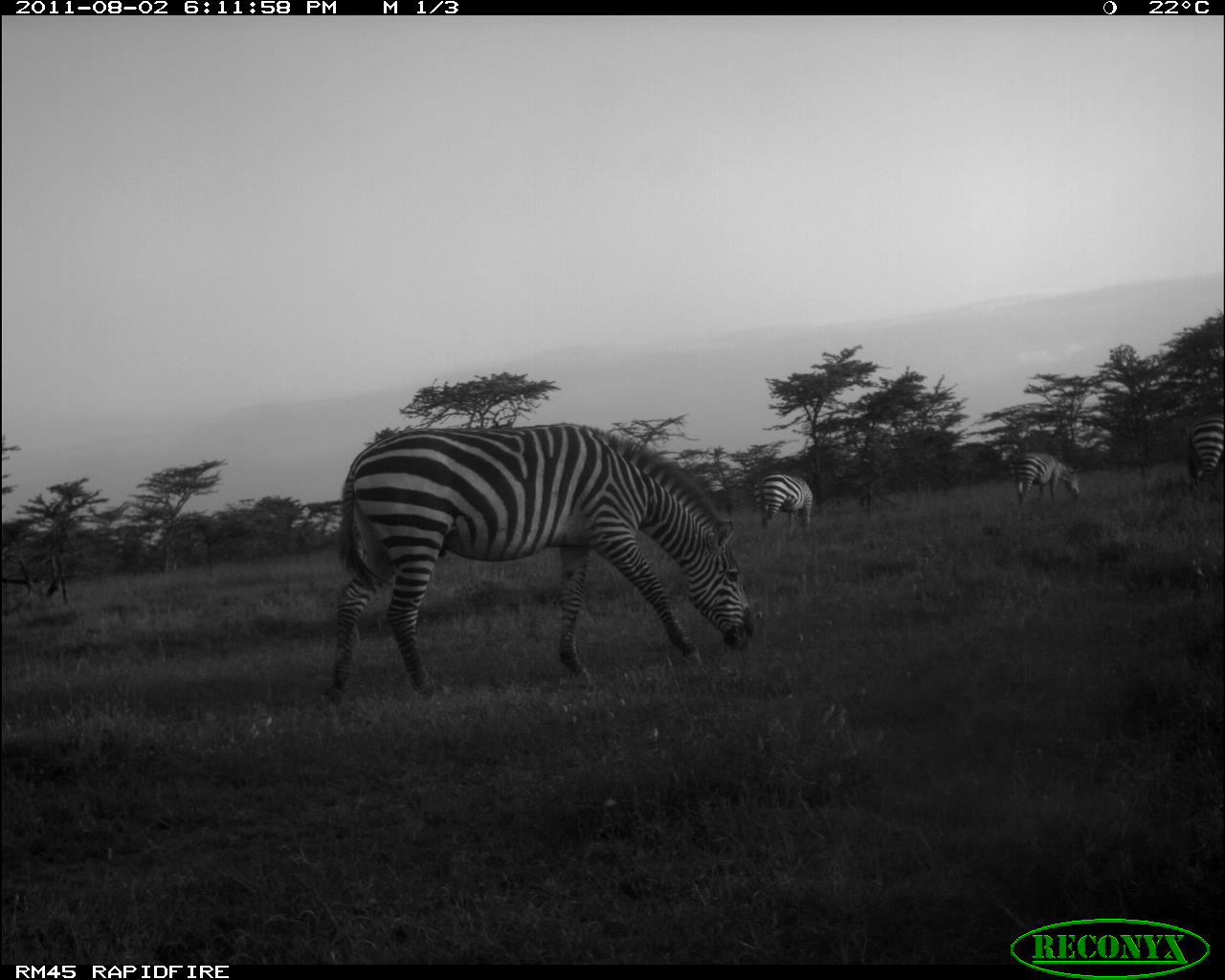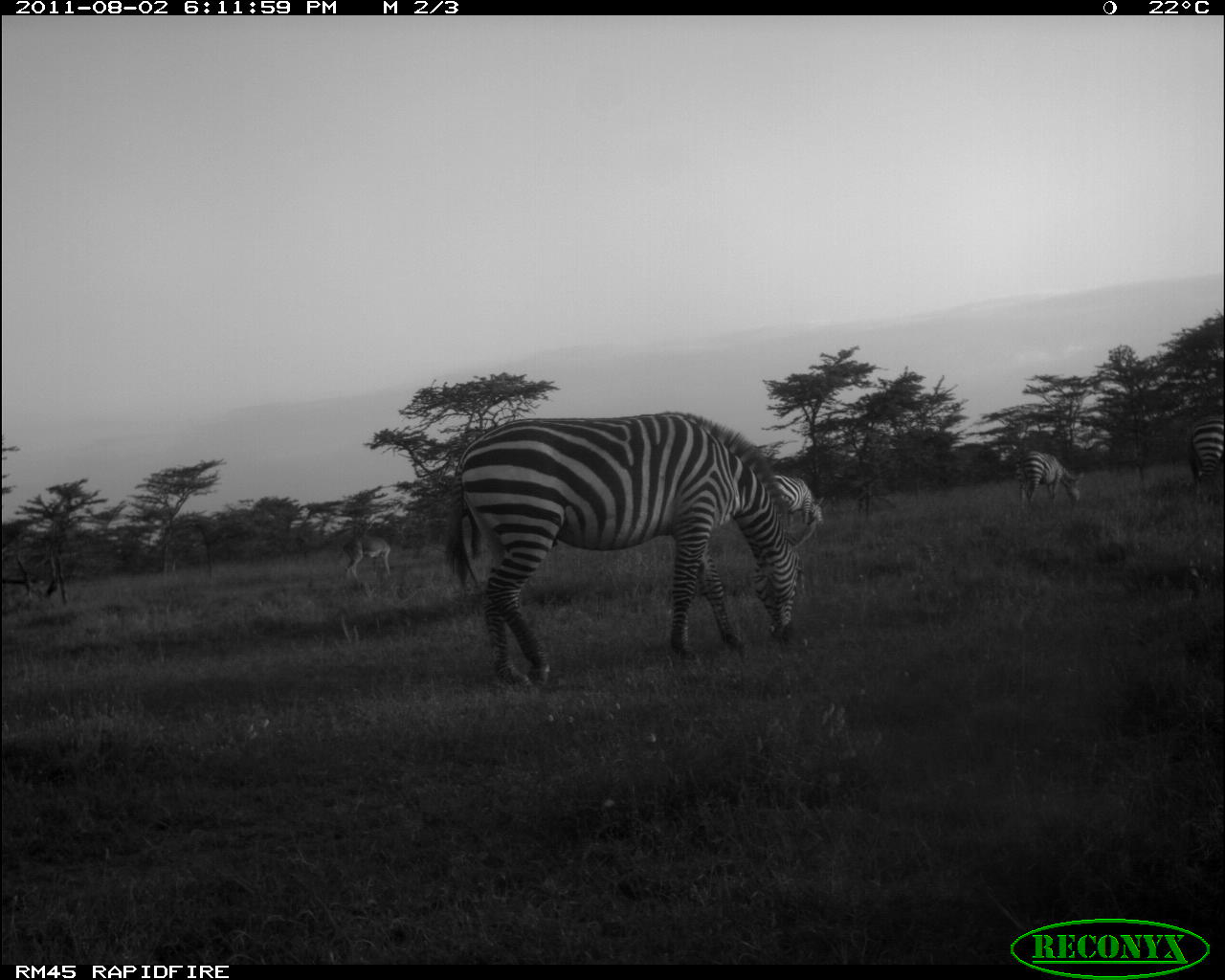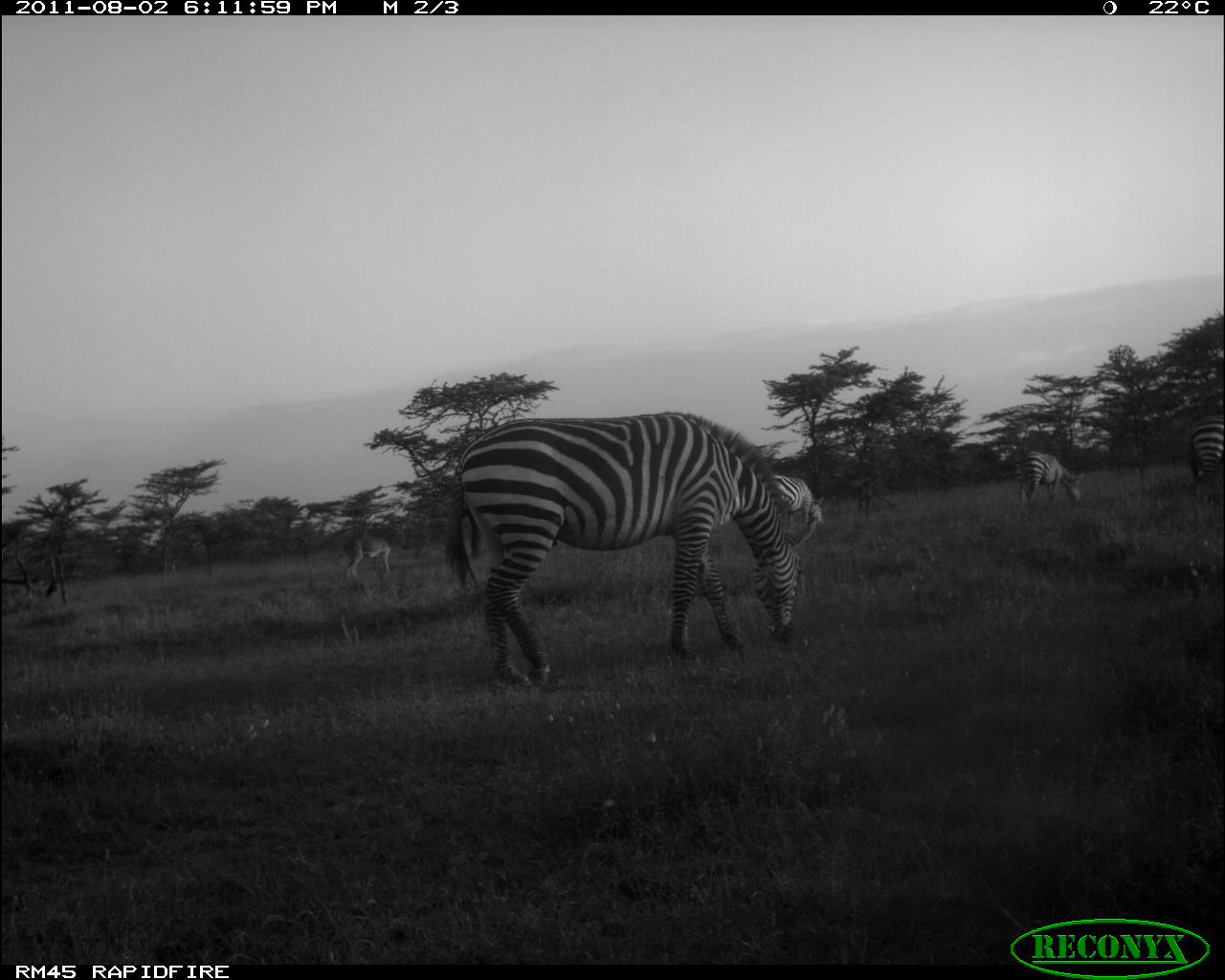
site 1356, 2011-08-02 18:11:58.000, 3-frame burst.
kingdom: Animalia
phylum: Chordata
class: Mammalia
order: Perissodactyla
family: Equidae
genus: Equus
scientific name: Equus quagga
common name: plains zebra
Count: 4.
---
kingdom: Animalia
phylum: Chordata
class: Mammalia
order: Artiodactyla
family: Bovidae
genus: Aepyceros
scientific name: Aepyceros melampus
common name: impala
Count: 1.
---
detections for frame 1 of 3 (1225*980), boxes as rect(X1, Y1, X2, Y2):
equus quagga: rect(328, 420, 759, 707); rect(751, 473, 814, 543); rect(1008, 449, 1082, 508); rect(1182, 411, 1223, 502)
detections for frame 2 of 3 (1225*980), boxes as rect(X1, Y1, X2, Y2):
equus quagga: rect(439, 407, 822, 693); rect(1015, 449, 1084, 508); rect(769, 464, 824, 527); rect(1187, 412, 1225, 486); rect(339, 534, 394, 583)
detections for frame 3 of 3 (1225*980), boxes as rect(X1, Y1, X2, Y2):
aepyceros melampus: rect(443, 411, 806, 696); rect(1185, 407, 1225, 524); rect(1014, 449, 1085, 511); rect(771, 474, 824, 530); rect(337, 534, 390, 582)